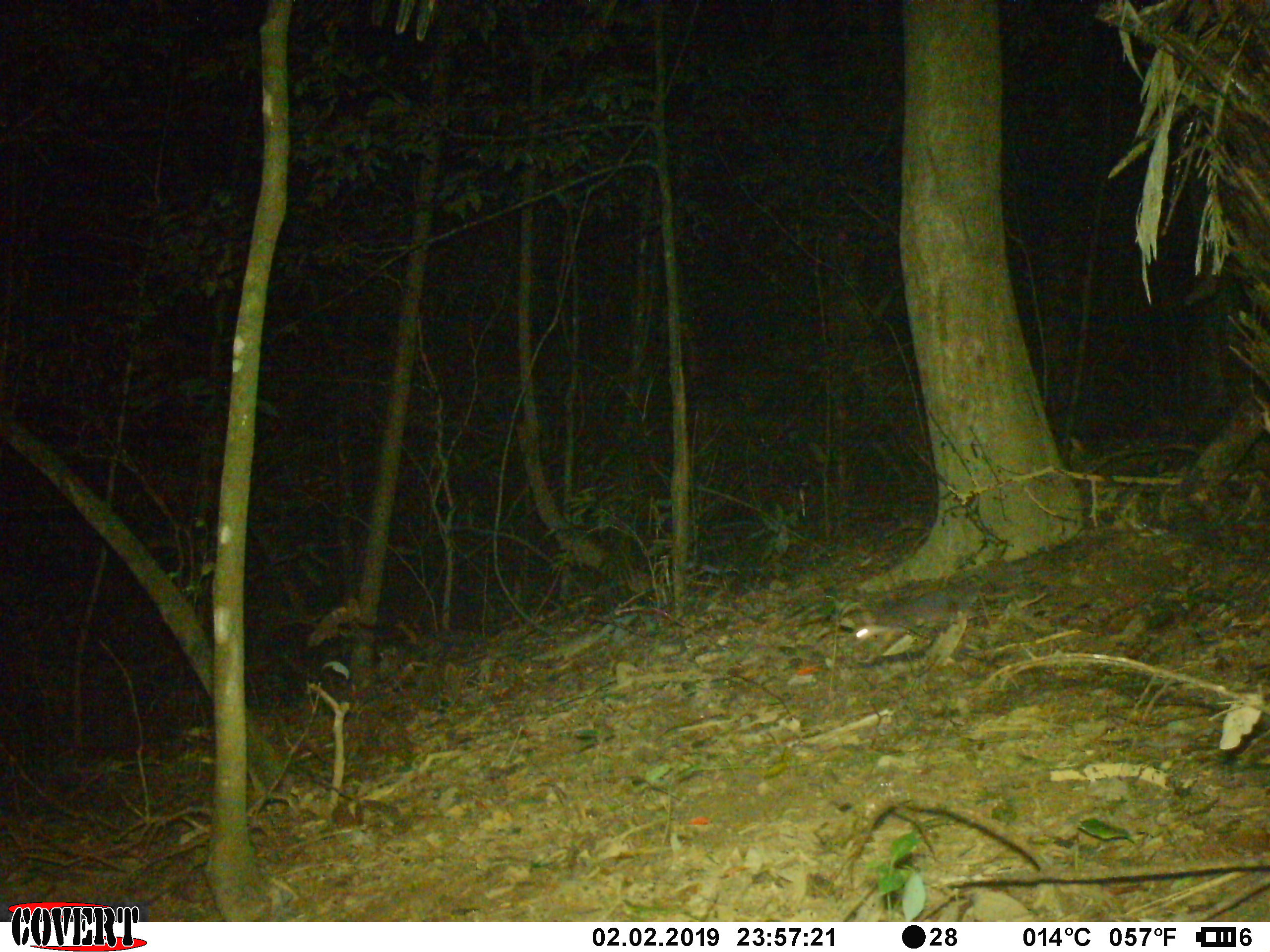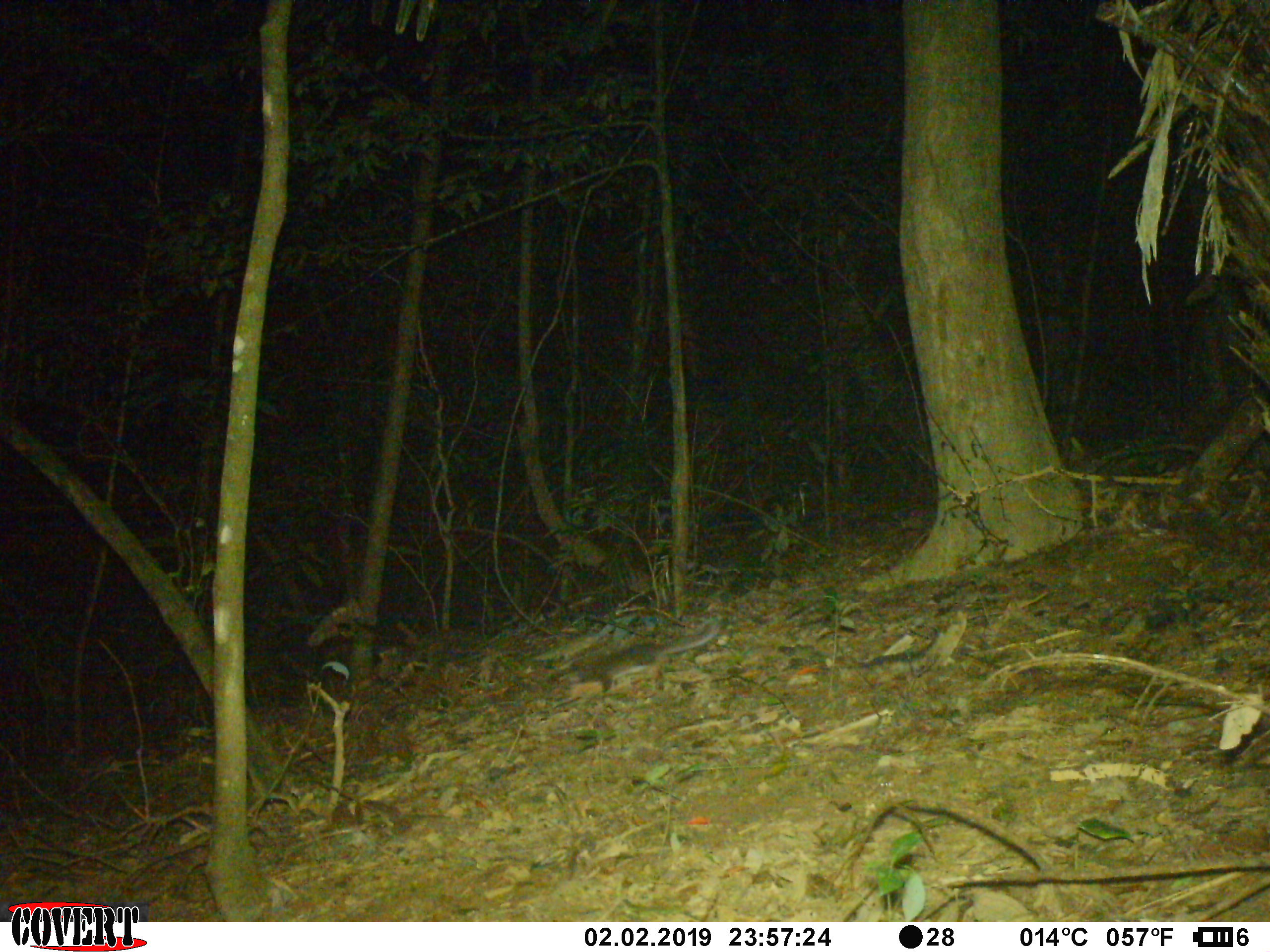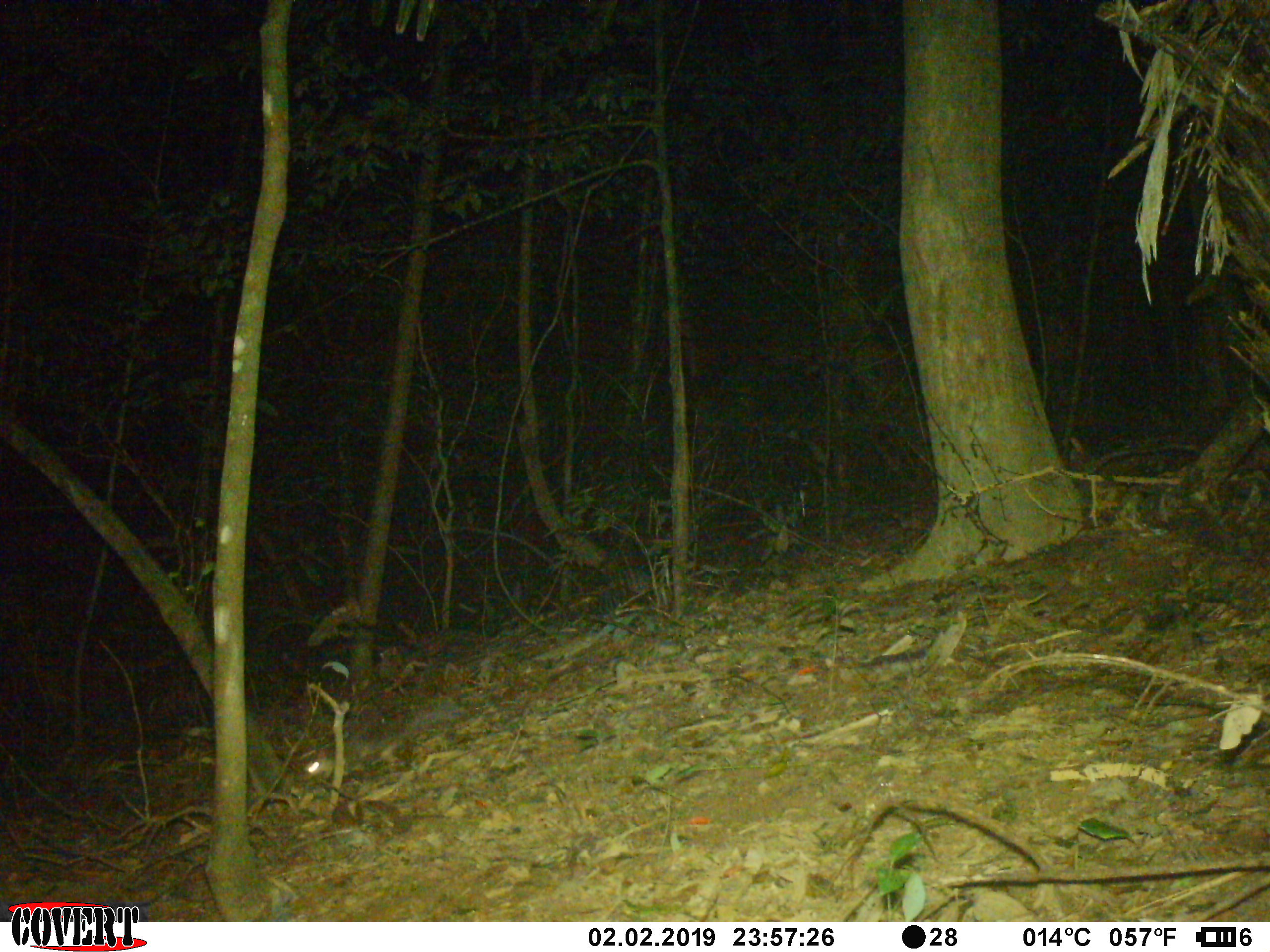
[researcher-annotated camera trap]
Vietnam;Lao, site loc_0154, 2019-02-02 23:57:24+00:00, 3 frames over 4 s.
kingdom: Animalia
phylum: Chordata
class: Mammalia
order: Carnivora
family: Mustelidae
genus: Melogale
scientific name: Melogale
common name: ferret badger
Ferret badger (Melogale). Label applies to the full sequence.